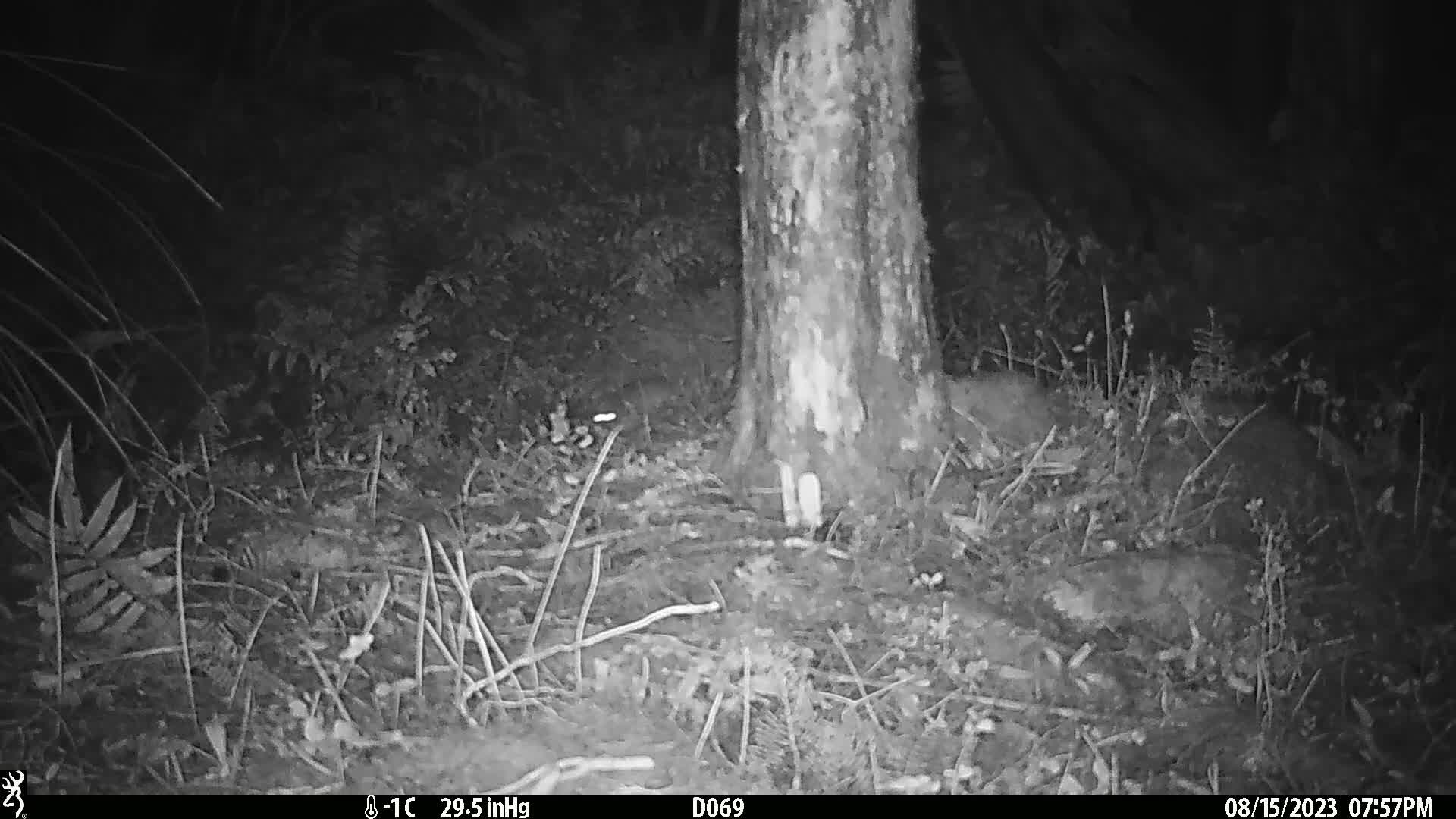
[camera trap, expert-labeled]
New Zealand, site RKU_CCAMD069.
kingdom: Animalia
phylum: Chordata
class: Mammalia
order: Rodentia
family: Muridae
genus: Rattus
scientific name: Rattus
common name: rat